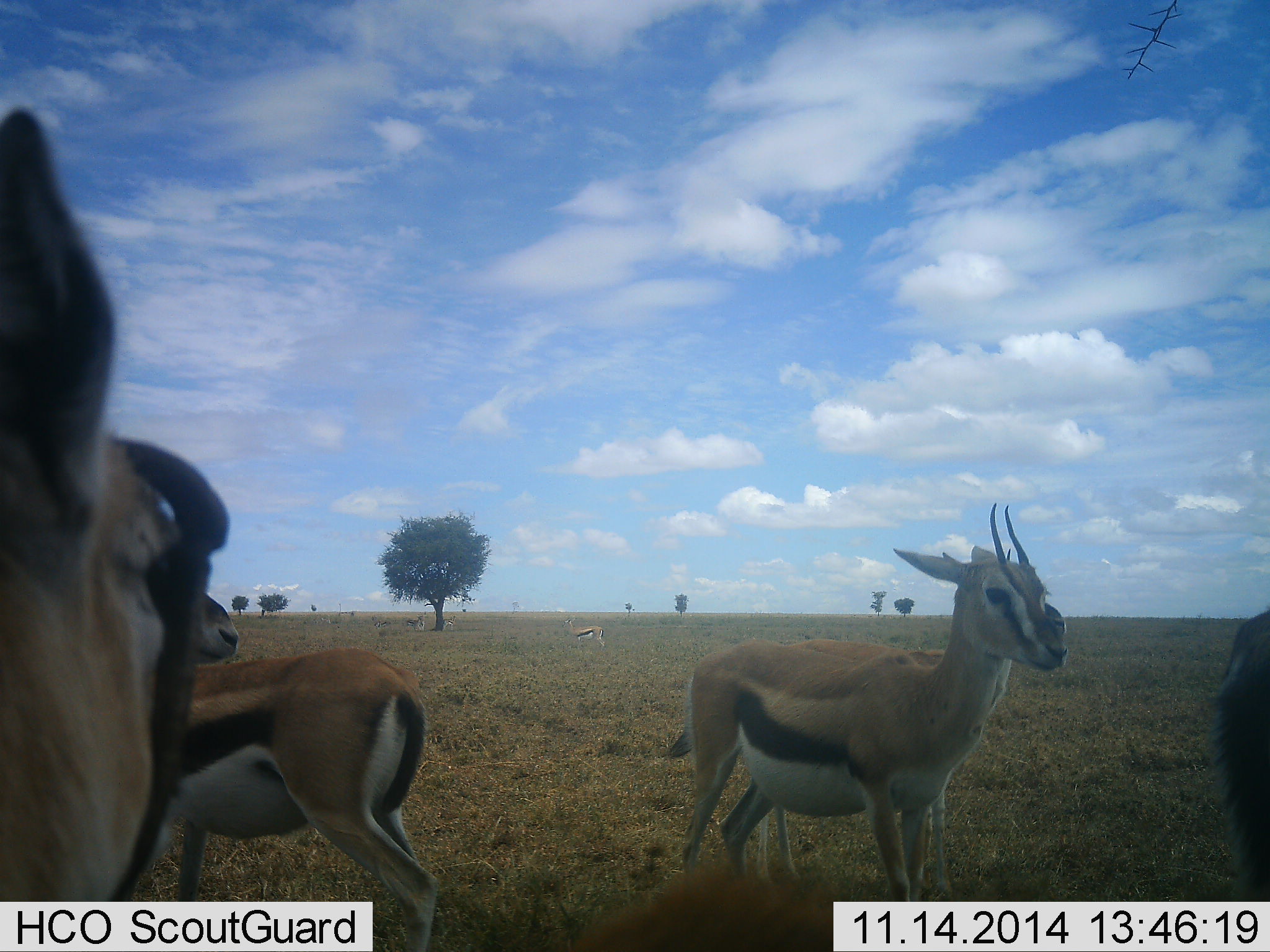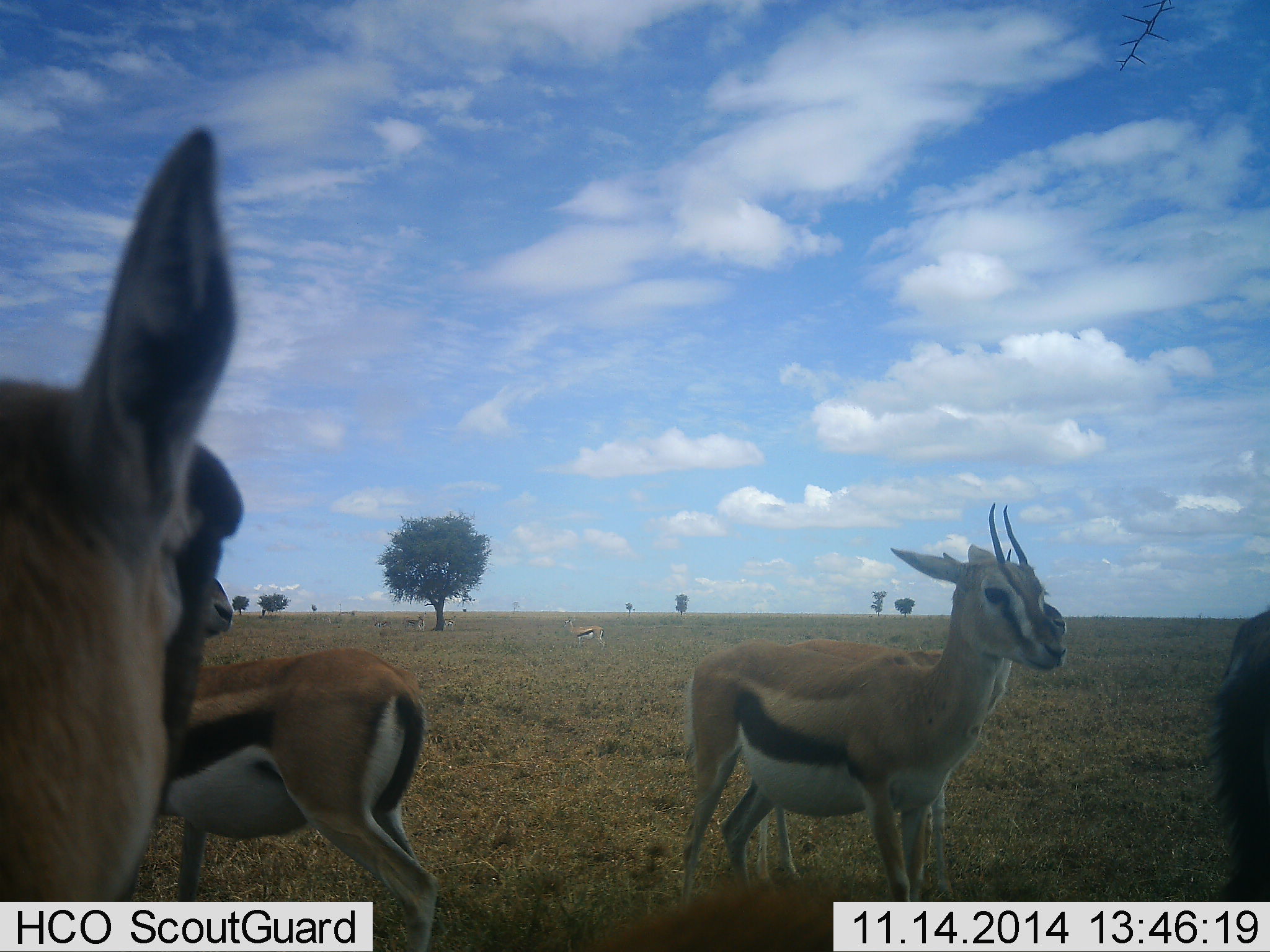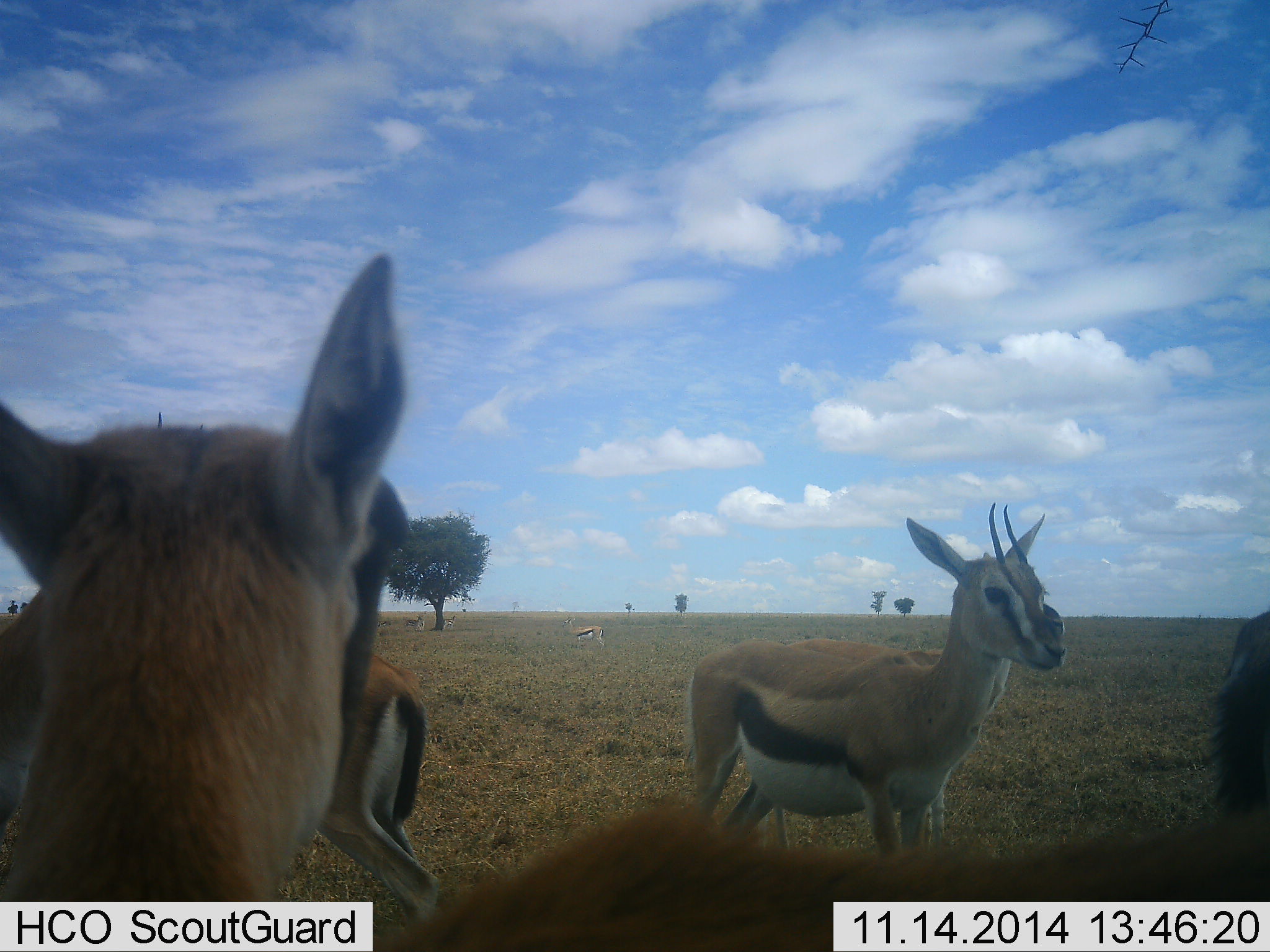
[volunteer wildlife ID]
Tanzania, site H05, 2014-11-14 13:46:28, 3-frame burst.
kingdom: Animalia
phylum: Chordata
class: Mammalia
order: Artiodactyla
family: Bovidae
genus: Eudorcas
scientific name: Eudorcas thomsonii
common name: thomson's gazelle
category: gazellethomsons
Gazellethomsons (thomson's gazelle) (Eudorcas thomsonii), count 6. Behavior (volunteer vote fractions): standing 100%, resting 0%, moving 0%, interacting 10%. Young present (vote fraction): 0%. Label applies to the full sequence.